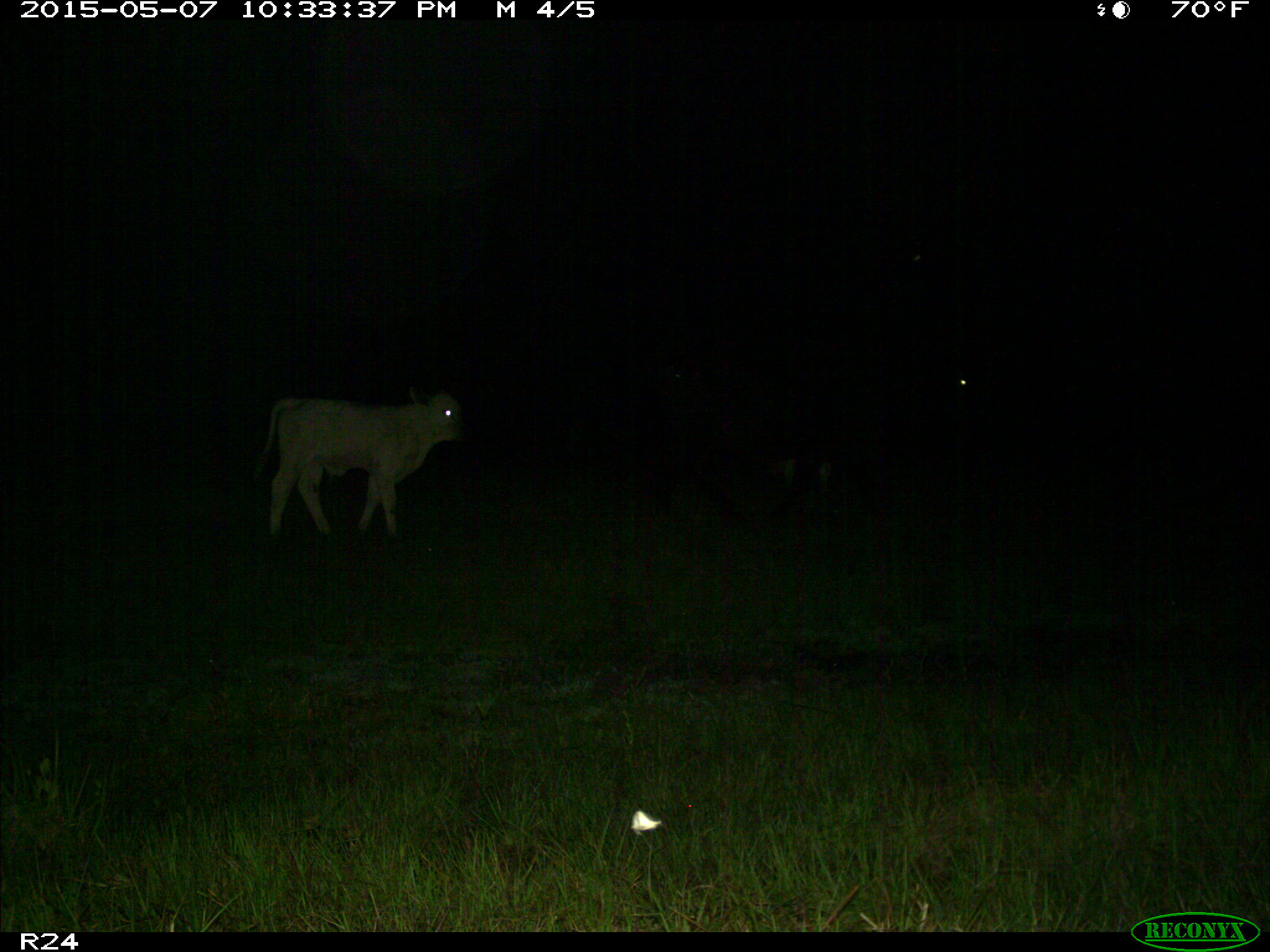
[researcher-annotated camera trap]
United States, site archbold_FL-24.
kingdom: Animalia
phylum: Chordata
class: Mammalia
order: Artiodactyla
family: Bovidae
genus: Bos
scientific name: Bos taurus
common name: domestic cow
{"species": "Bos taurus (domestic cow)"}